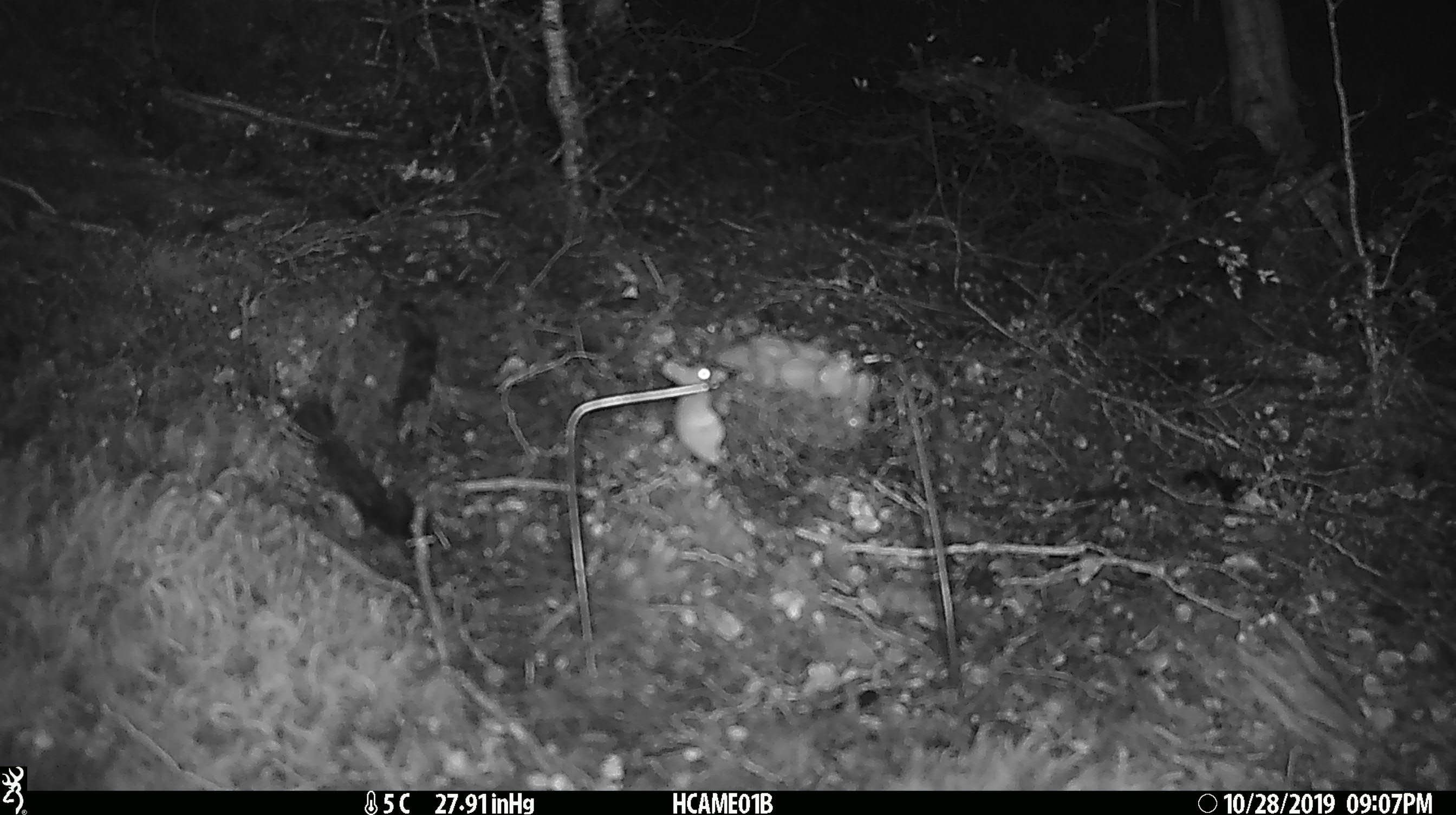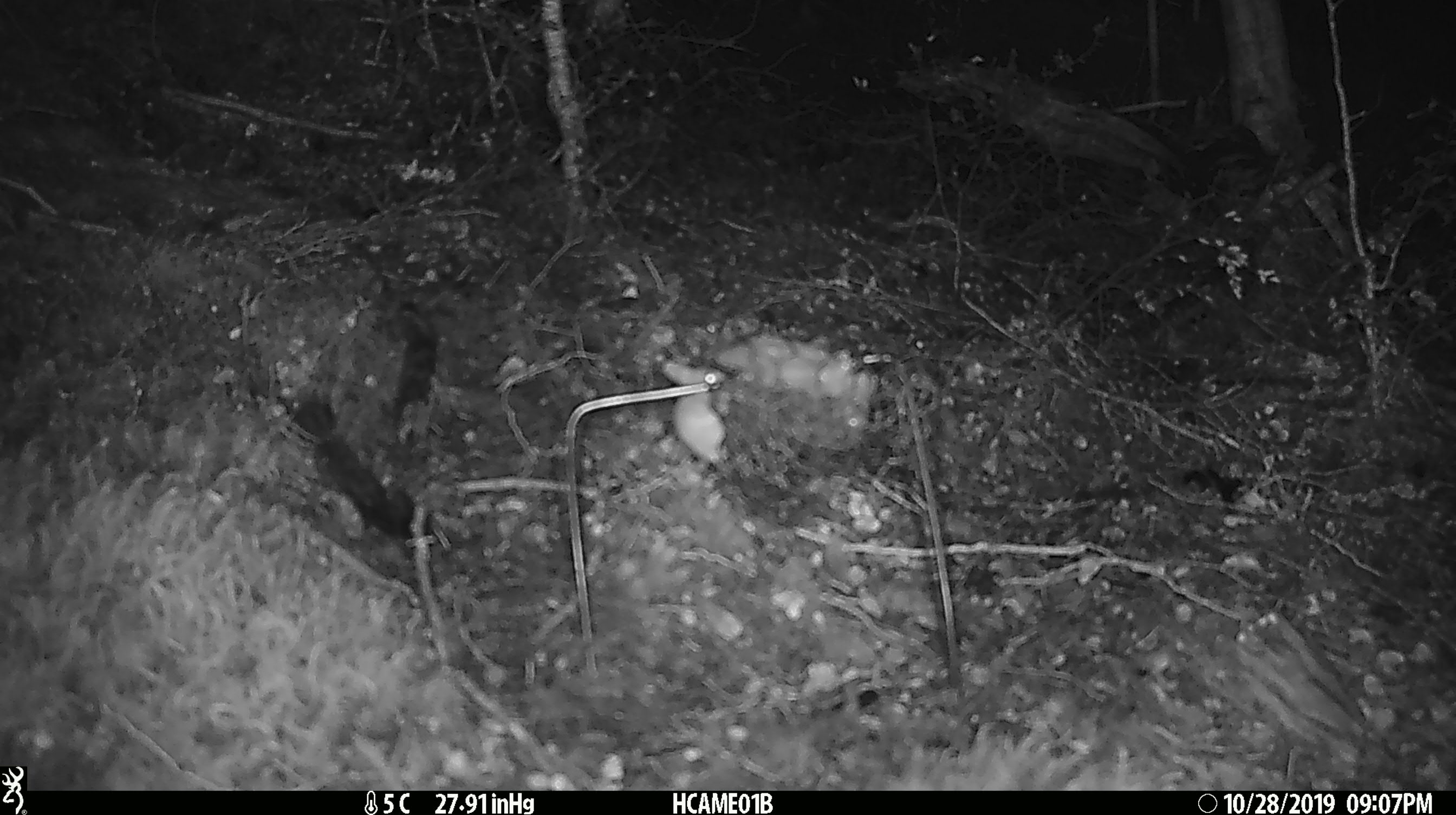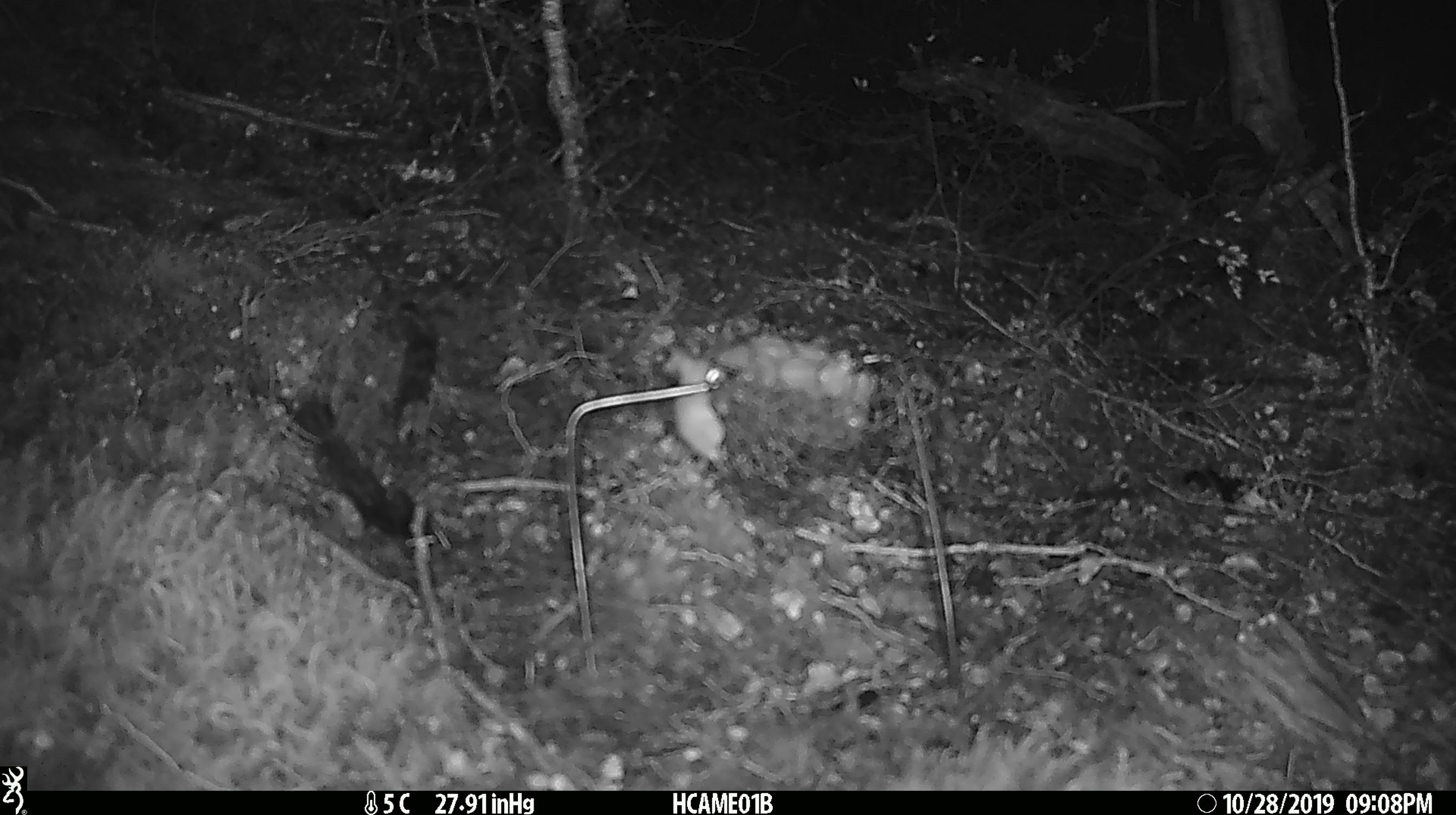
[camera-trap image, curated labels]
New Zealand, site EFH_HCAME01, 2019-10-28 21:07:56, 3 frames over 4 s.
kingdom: Animalia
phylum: Chordata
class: Mammalia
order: Rodentia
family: Muridae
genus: Mus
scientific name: Mus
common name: mouse